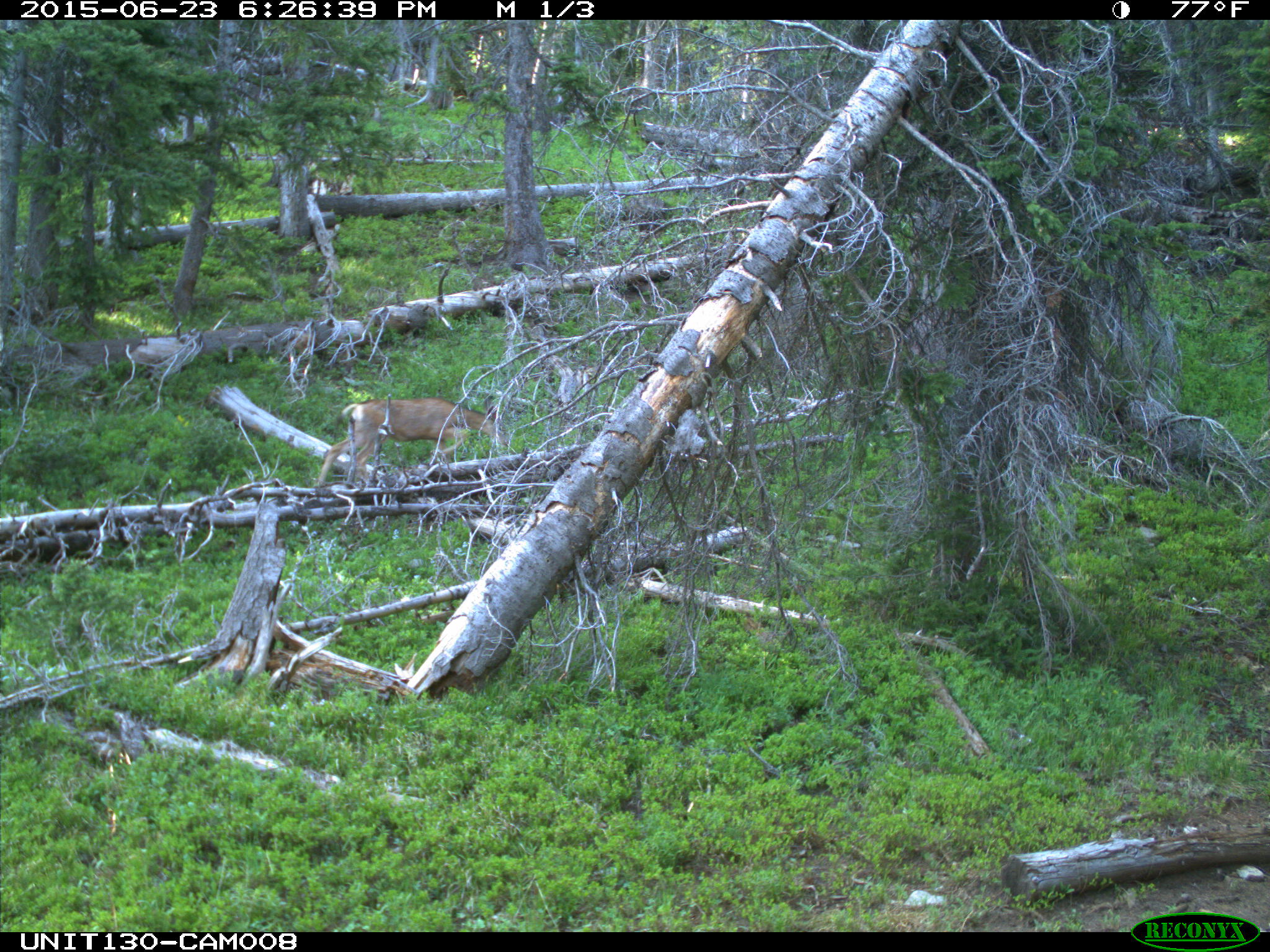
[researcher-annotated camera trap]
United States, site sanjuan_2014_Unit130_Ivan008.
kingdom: Animalia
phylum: Chordata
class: Mammalia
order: Artiodactyla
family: Cervidae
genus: Odocoileus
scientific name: Odocoileus hemionus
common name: mule deer